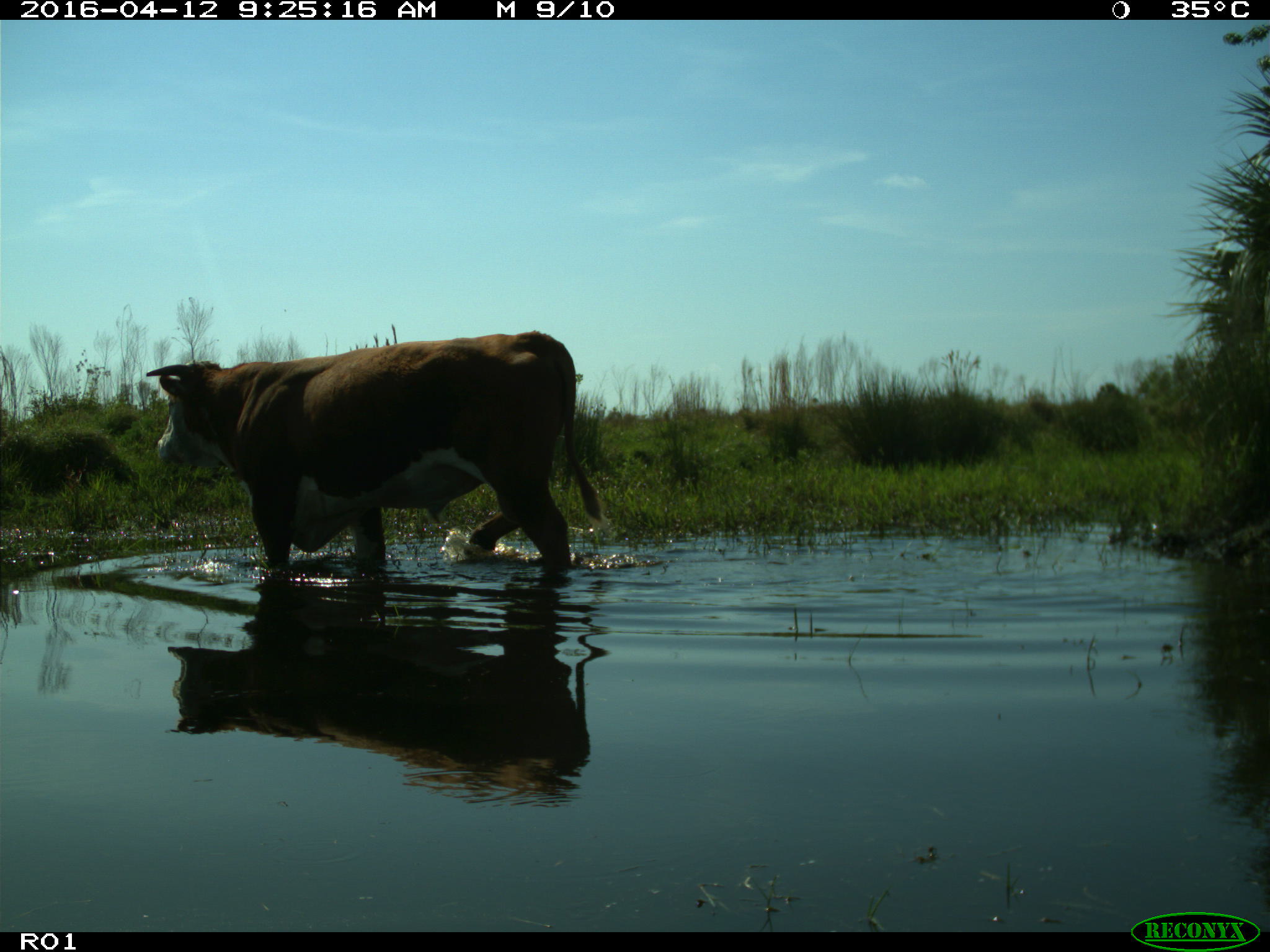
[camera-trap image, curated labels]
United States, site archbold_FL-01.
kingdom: Animalia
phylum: Chordata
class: Mammalia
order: Artiodactyla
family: Bovidae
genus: Bos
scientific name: Bos taurus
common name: domestic cow